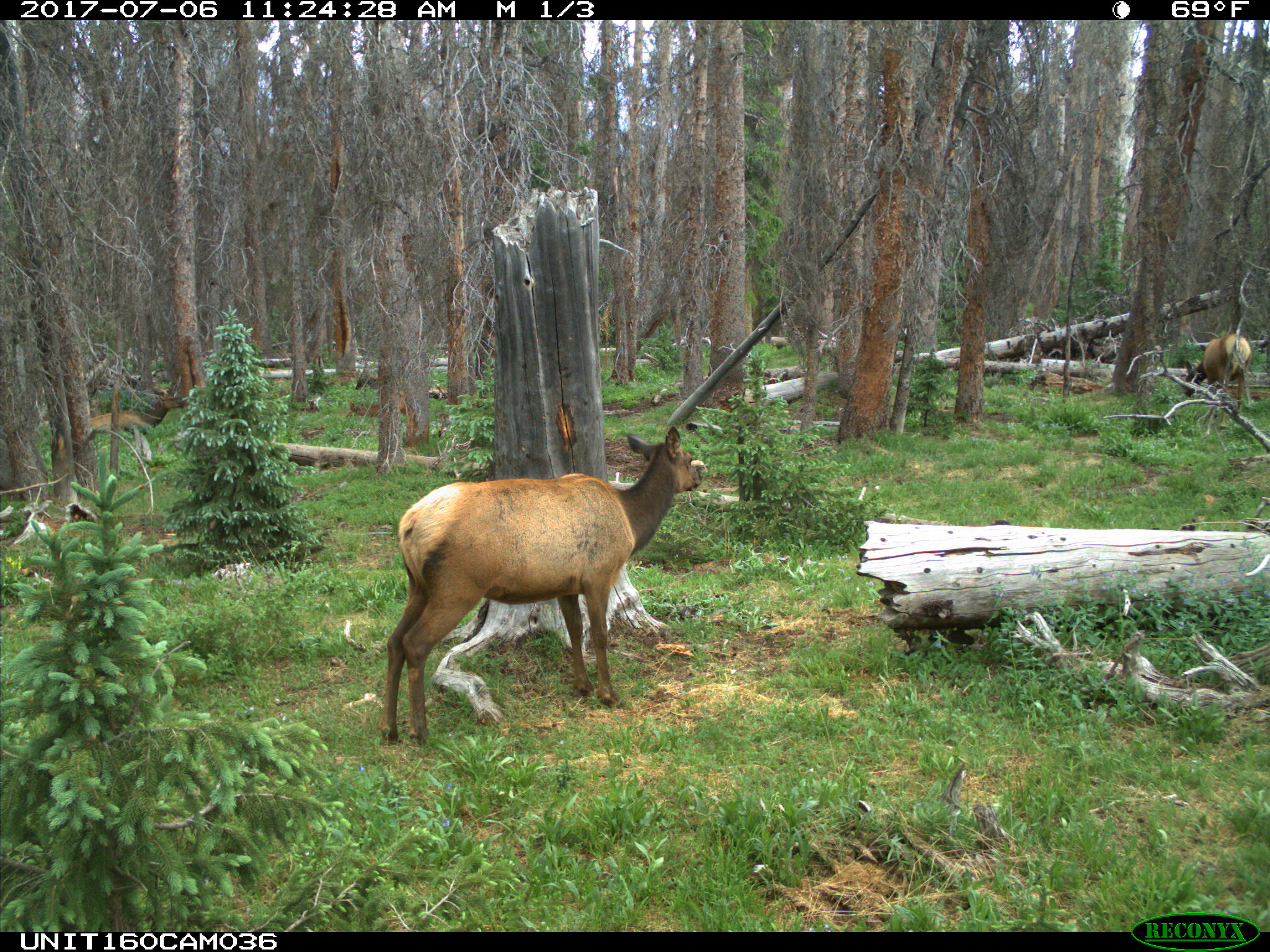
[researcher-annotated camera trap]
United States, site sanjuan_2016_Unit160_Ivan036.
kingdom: Animalia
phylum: Chordata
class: Mammalia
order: Artiodactyla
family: Cervidae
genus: Cervus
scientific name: Cervus elaphus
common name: red deer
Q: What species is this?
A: Cervus elaphus (red deer).